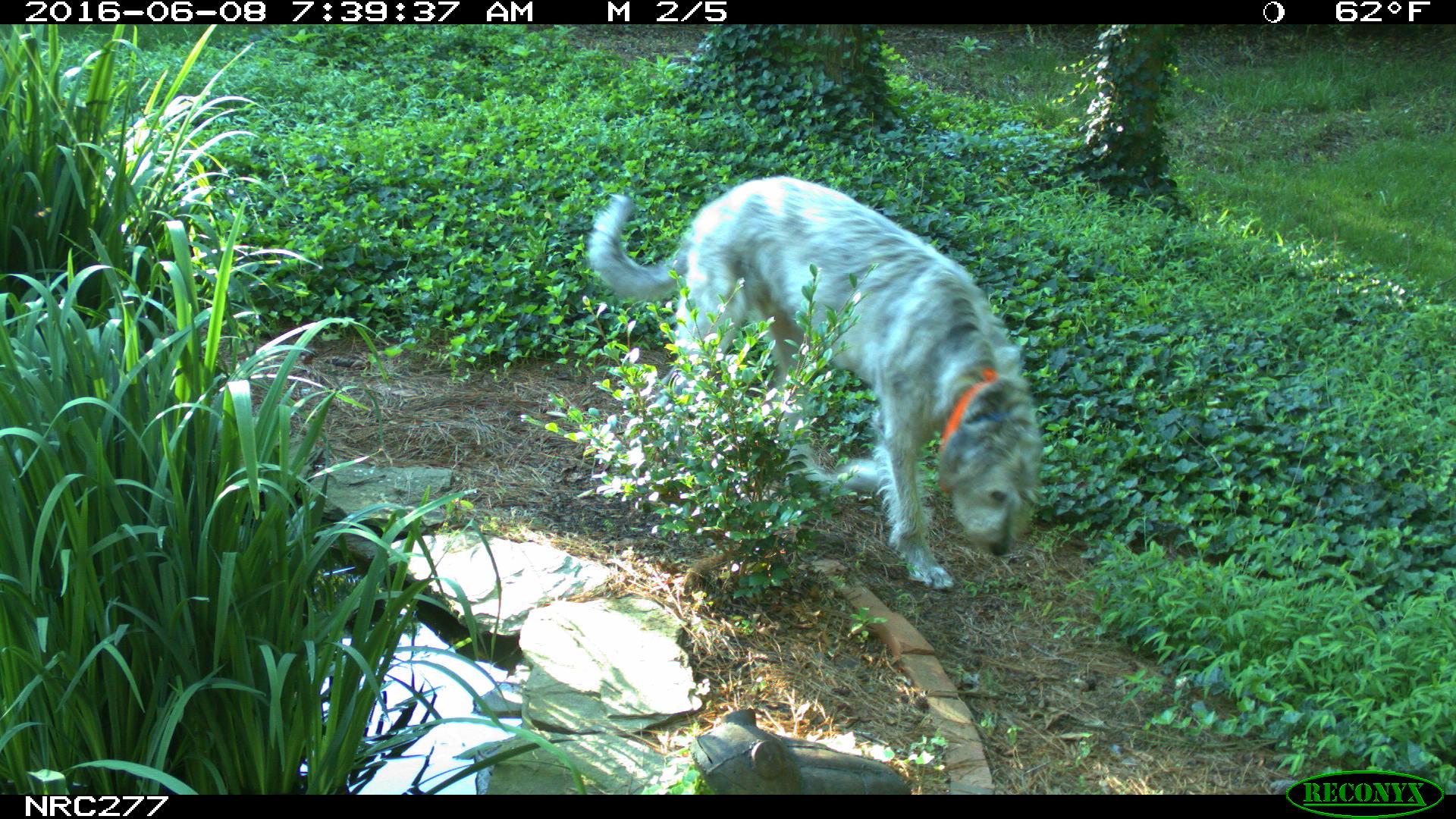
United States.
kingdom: Animalia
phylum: Chordata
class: Mammalia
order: Carnivora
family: Canidae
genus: Canis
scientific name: Canis familiaris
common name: domestic dog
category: Dog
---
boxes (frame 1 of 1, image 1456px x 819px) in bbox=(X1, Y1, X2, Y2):
Dog: bbox=(582, 159, 1042, 597)